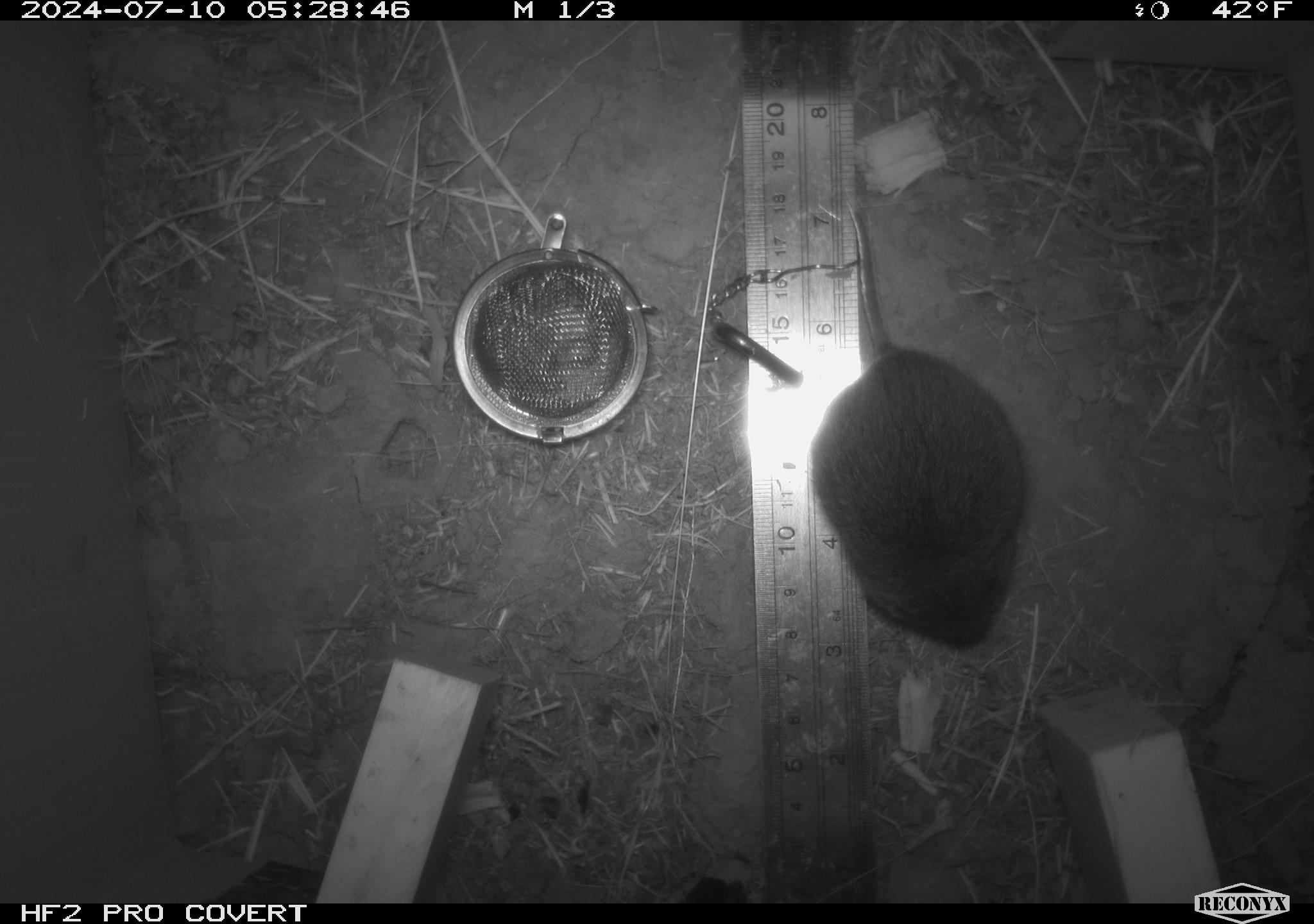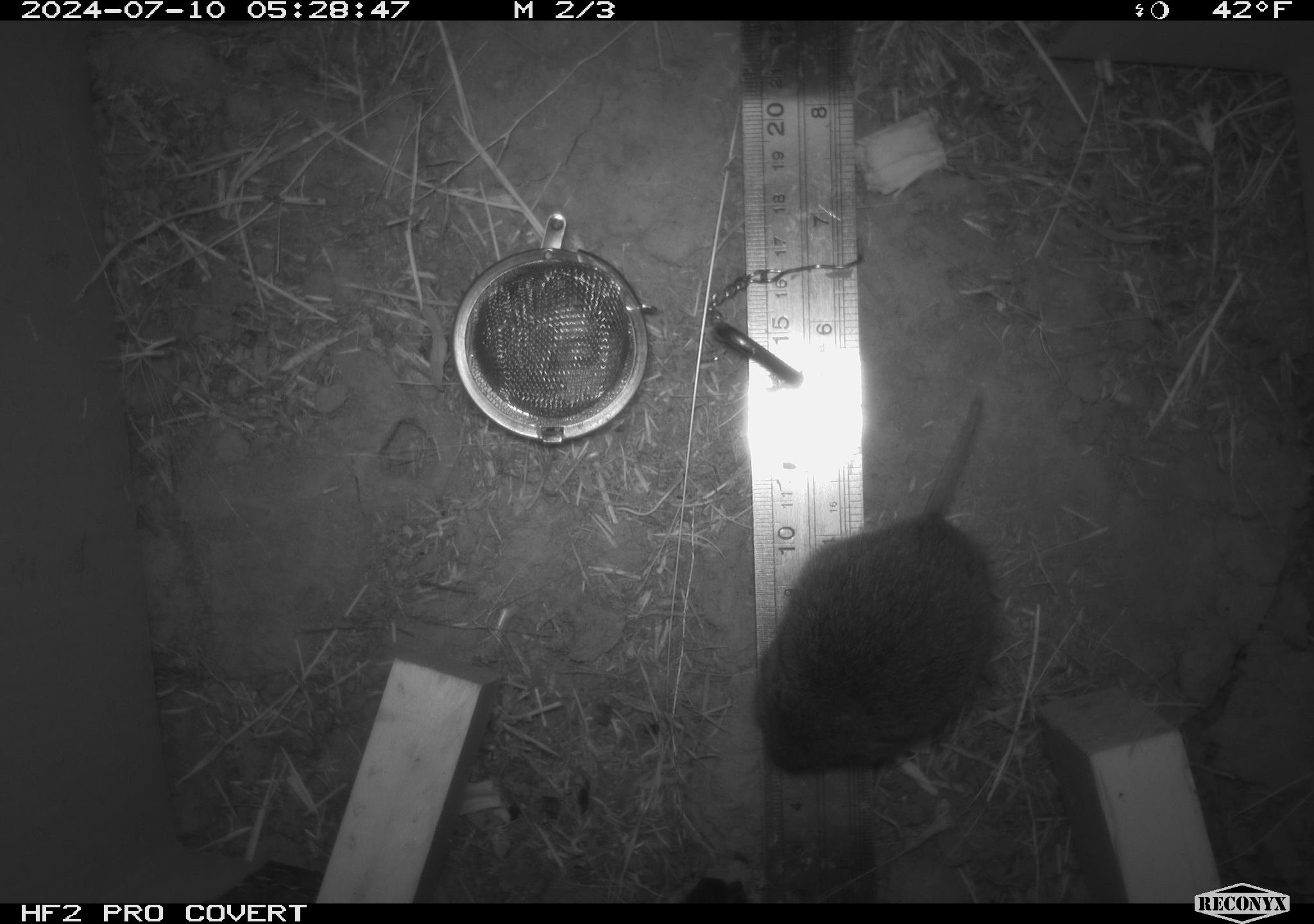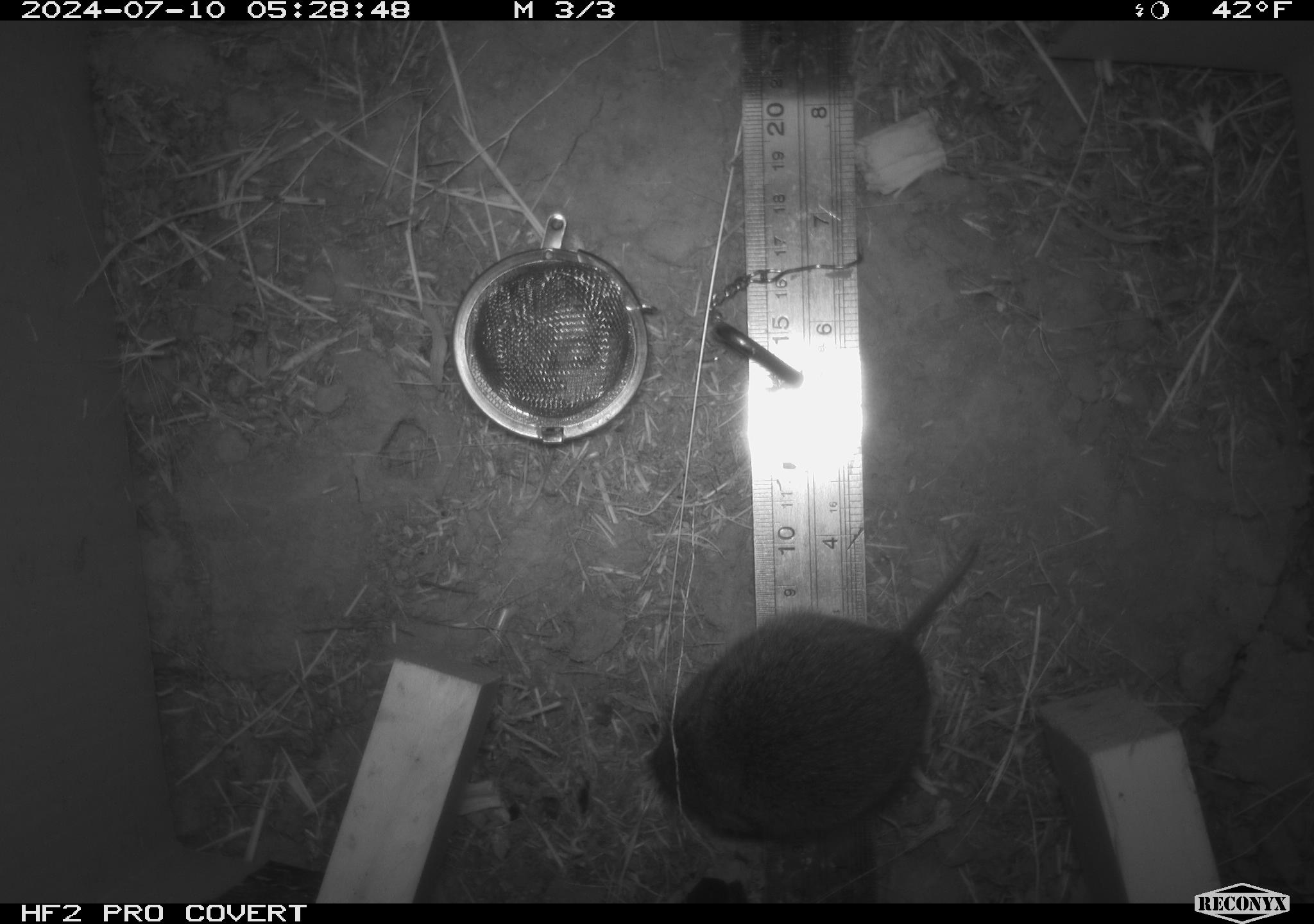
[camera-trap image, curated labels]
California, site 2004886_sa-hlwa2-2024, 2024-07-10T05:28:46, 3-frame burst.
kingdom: Animalia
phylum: Chordata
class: Mammalia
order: Rodentia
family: Cricetidae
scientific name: Arvicolinae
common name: voles, lemmings, and muskrats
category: arvicolinae subfamily